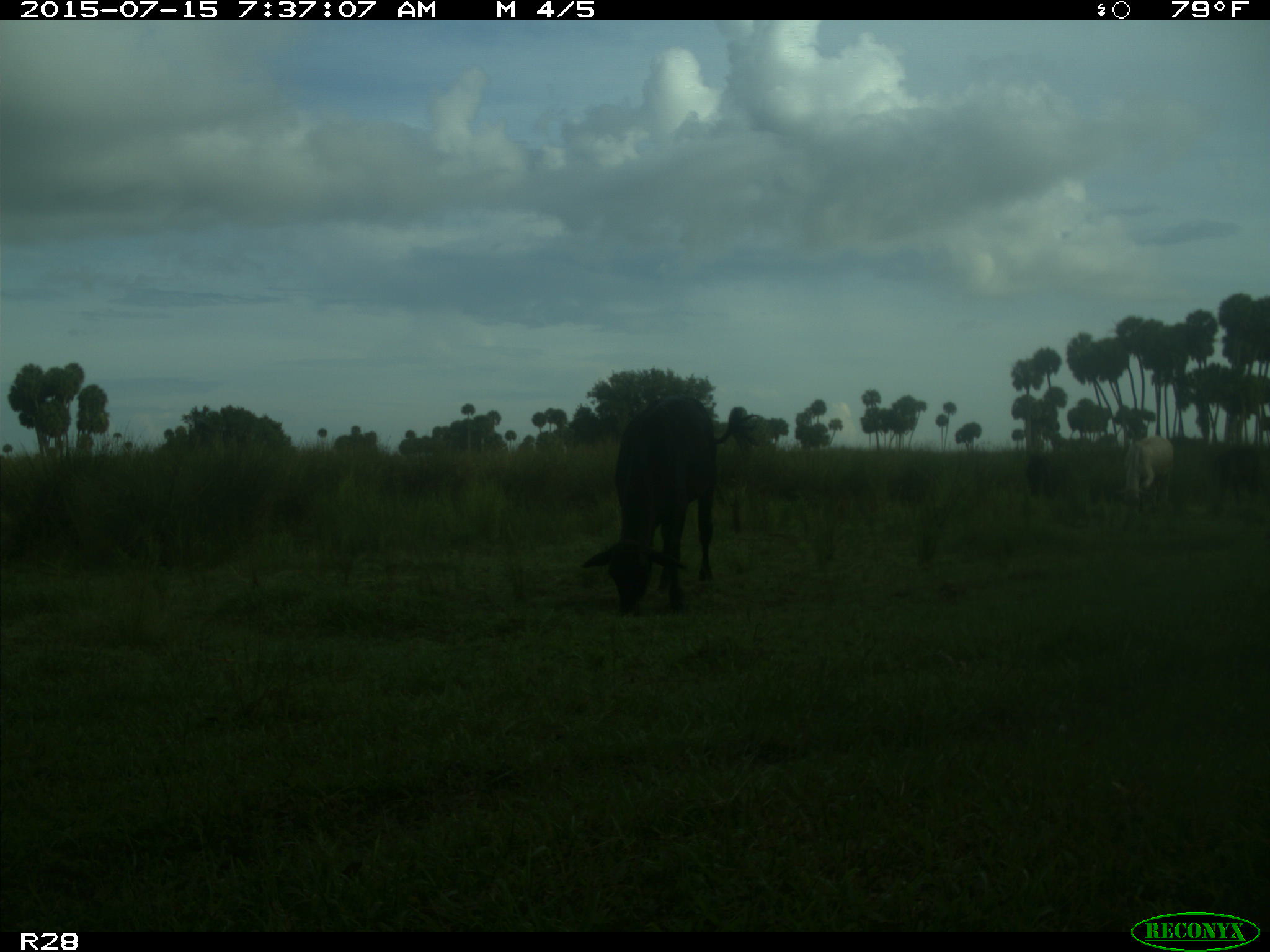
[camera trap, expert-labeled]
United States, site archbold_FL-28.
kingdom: Animalia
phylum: Chordata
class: Mammalia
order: Artiodactyla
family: Bovidae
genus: Bos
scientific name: Bos taurus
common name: domestic cow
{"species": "Bos taurus (domestic cow)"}